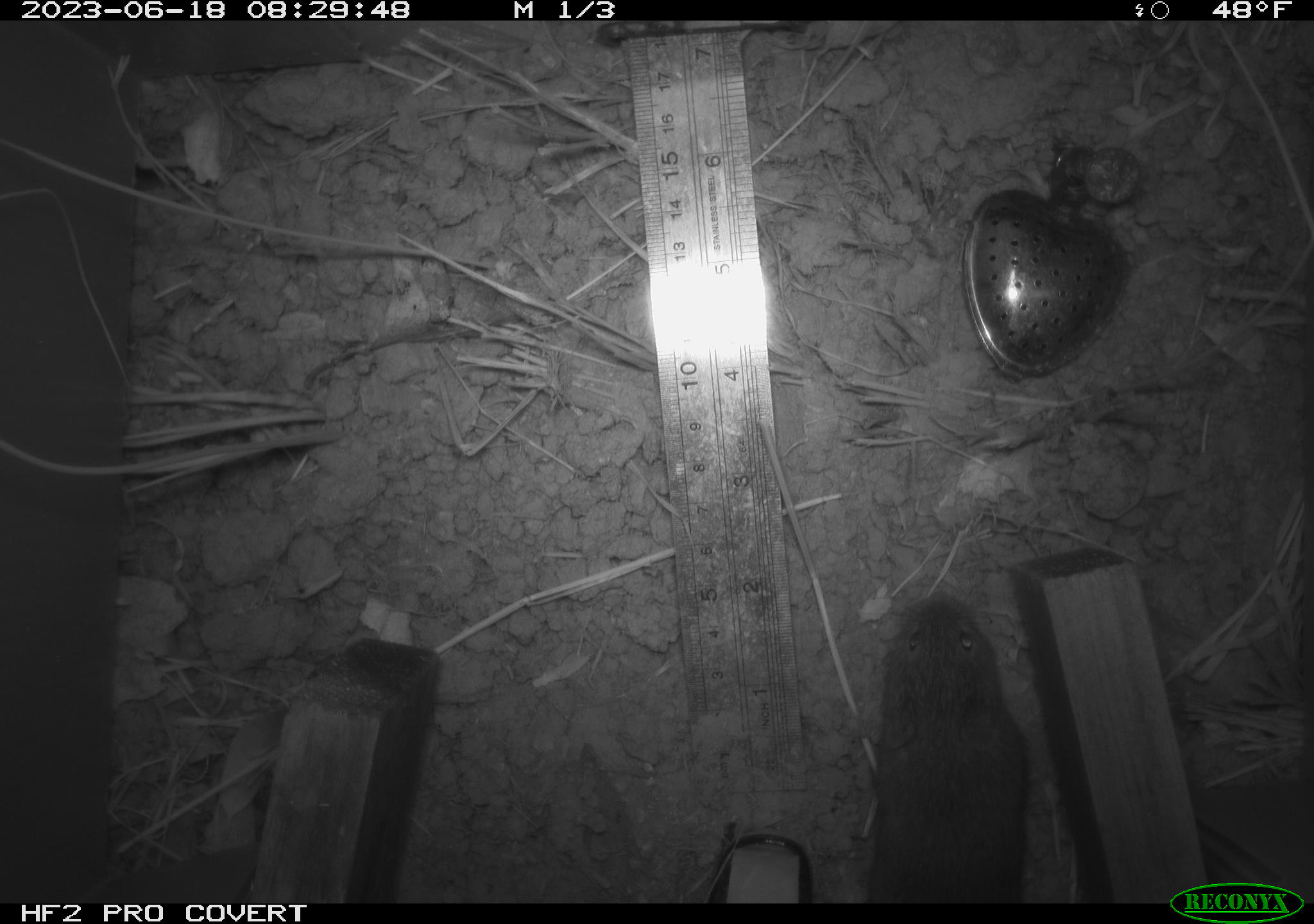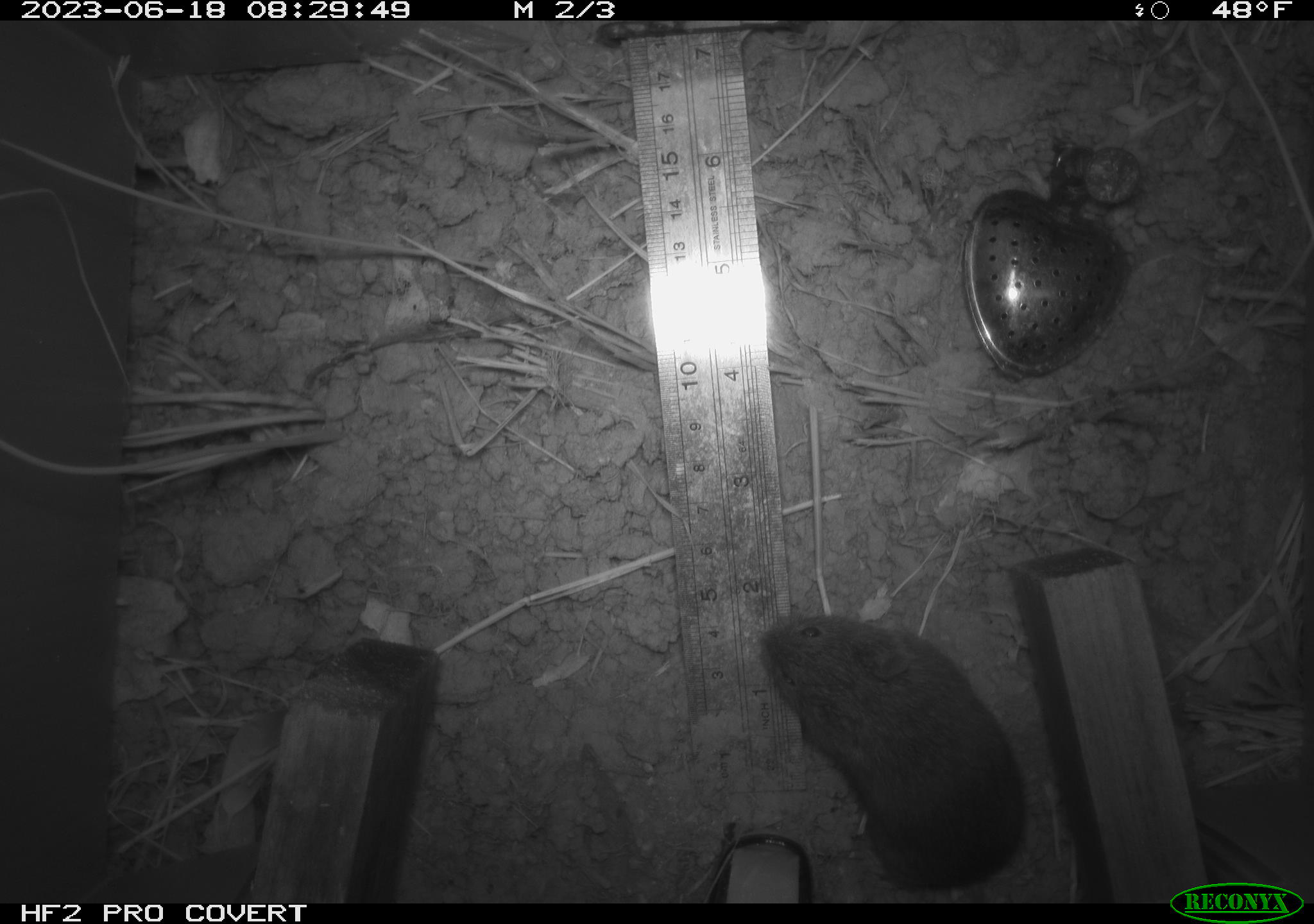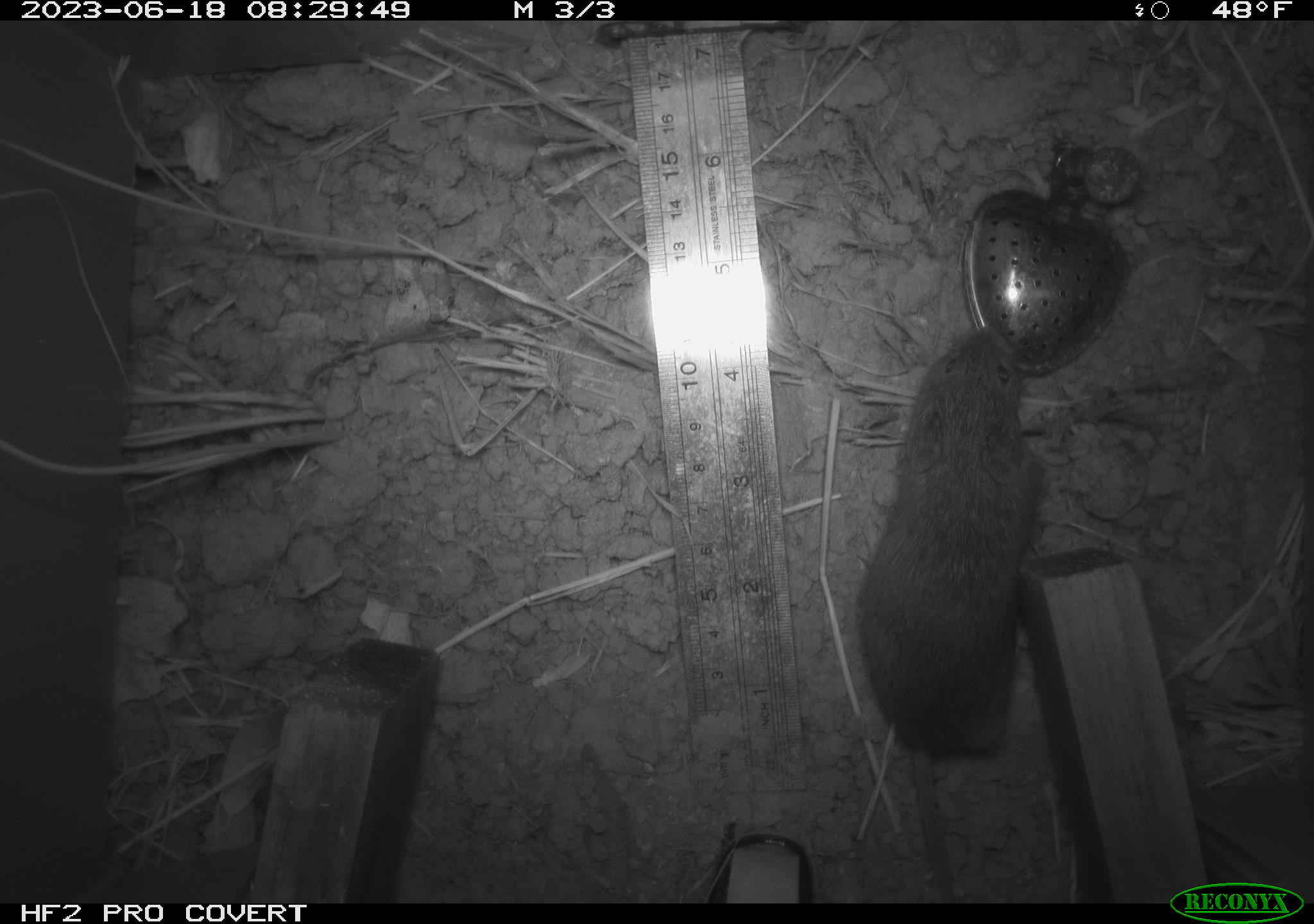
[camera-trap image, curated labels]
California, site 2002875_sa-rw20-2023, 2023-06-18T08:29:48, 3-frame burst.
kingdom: Animalia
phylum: Chordata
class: Mammalia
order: Rodentia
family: Cricetidae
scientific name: Arvicolinae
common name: voles, lemmings, and muskrats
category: arvicolinae subfamily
Arvicolinae subfamily (voles, lemmings, and muskrats) (Arvicolinae).